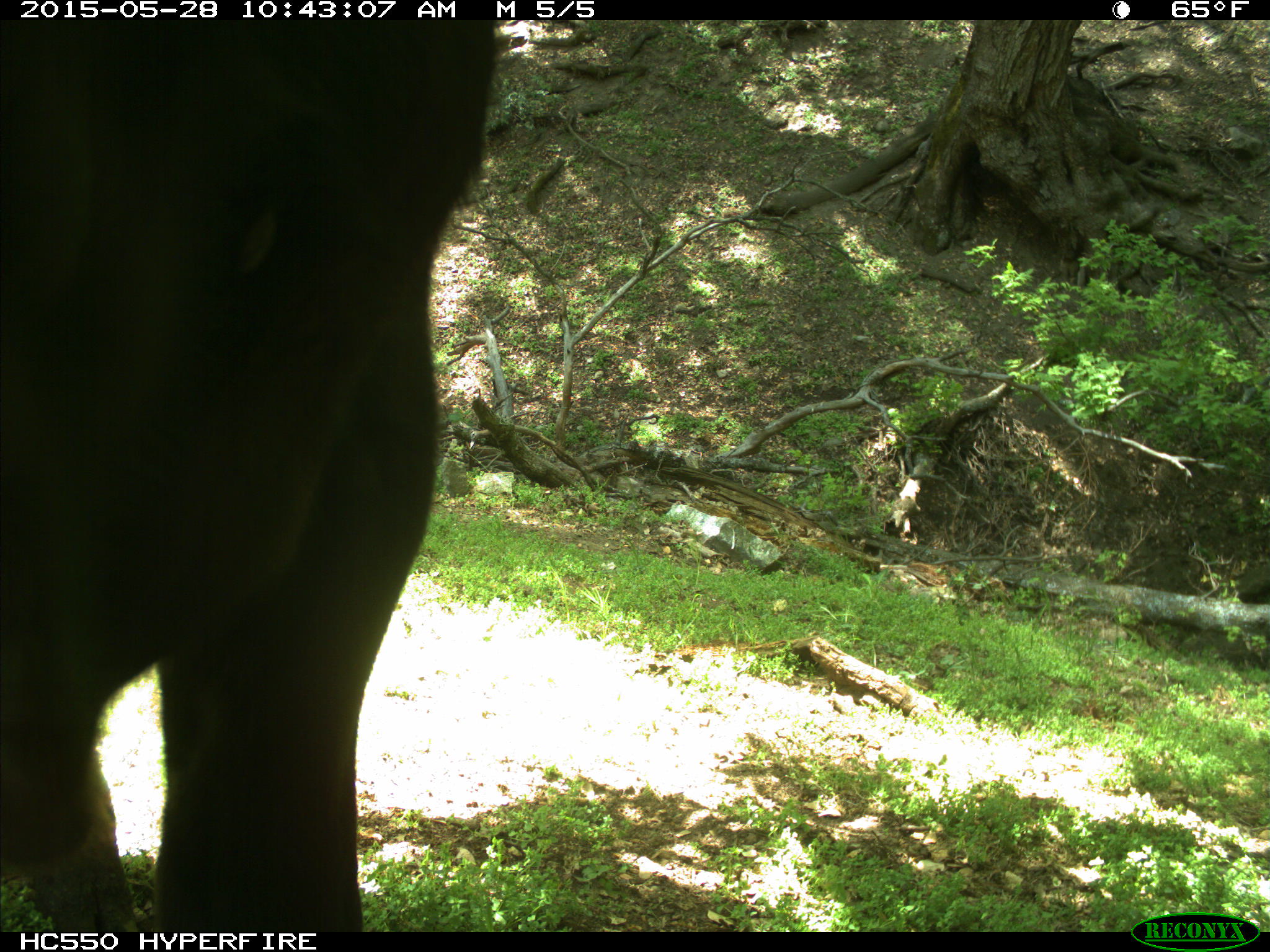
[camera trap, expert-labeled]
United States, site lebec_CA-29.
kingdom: Animalia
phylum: Chordata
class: Mammalia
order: Artiodactyla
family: Bovidae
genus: Bos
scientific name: Bos taurus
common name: domestic cow